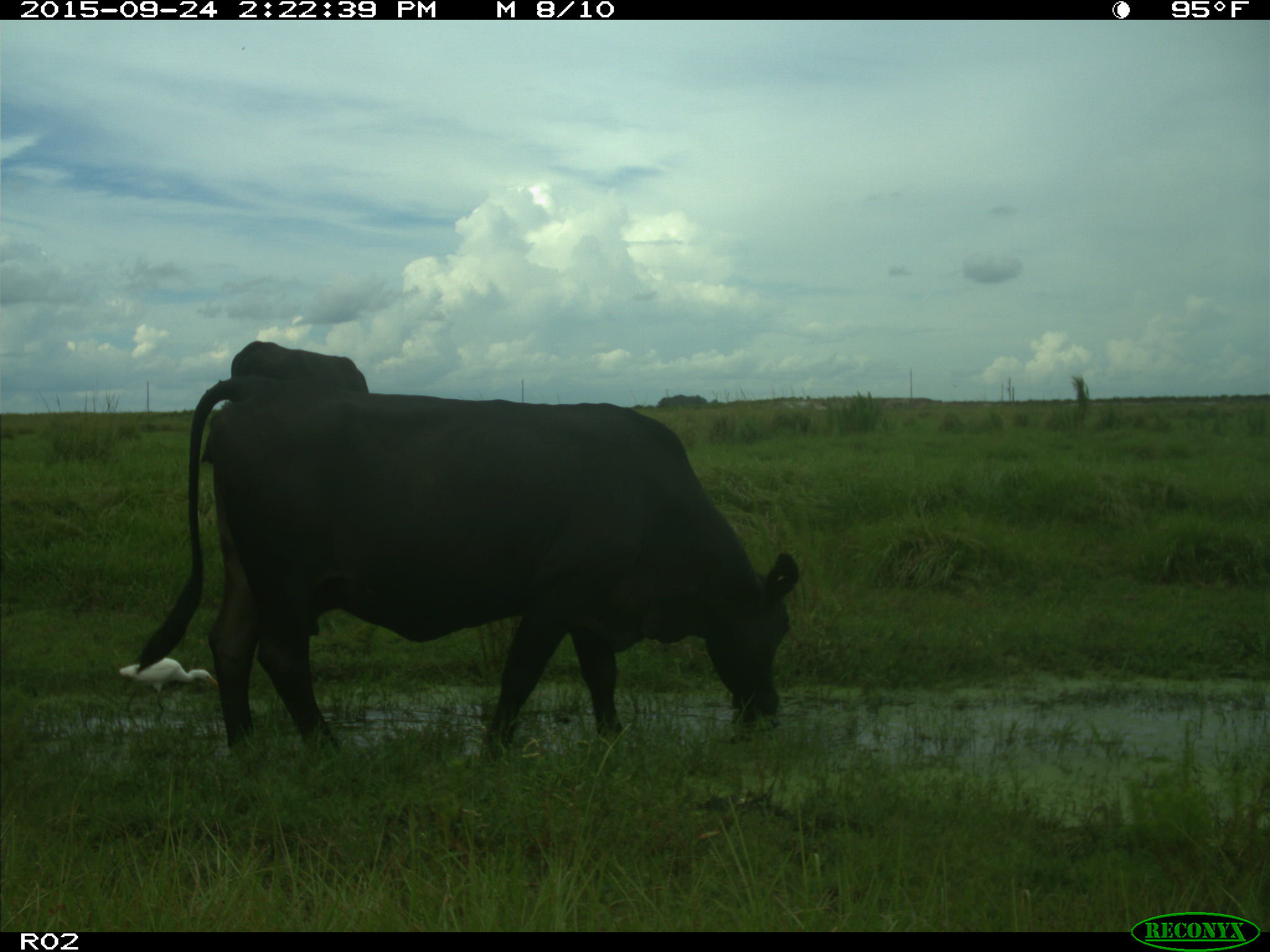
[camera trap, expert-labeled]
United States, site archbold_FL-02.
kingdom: Animalia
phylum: Chordata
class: Mammalia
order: Artiodactyla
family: Bovidae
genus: Bos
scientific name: Bos taurus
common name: domestic cow